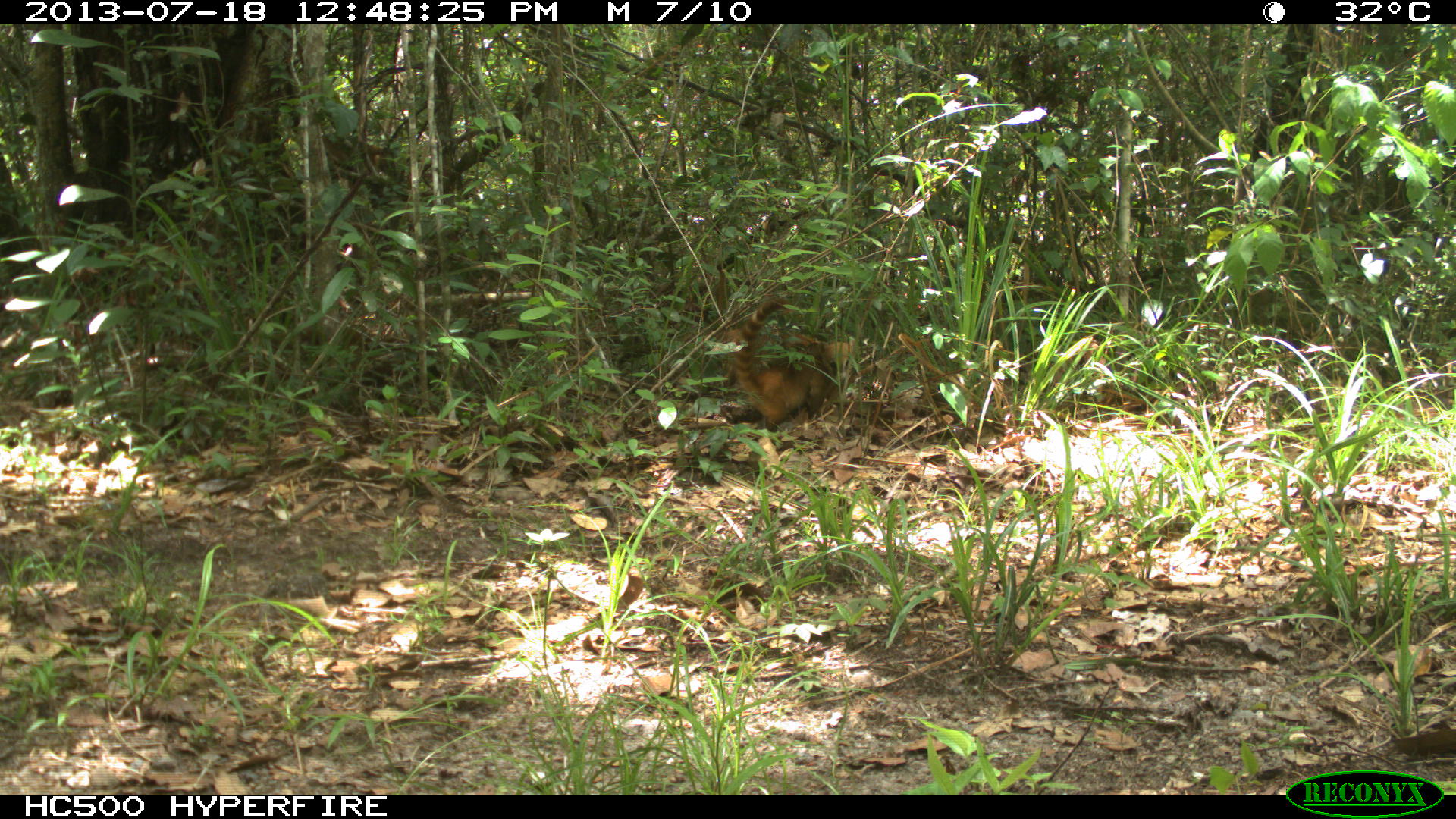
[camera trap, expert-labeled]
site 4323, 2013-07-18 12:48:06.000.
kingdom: Animalia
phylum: Chordata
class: Mammalia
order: Carnivora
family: Procyonidae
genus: Nasua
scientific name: Nasua narica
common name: white-nosed coati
Nasua narica (white-nosed coati), count 4.